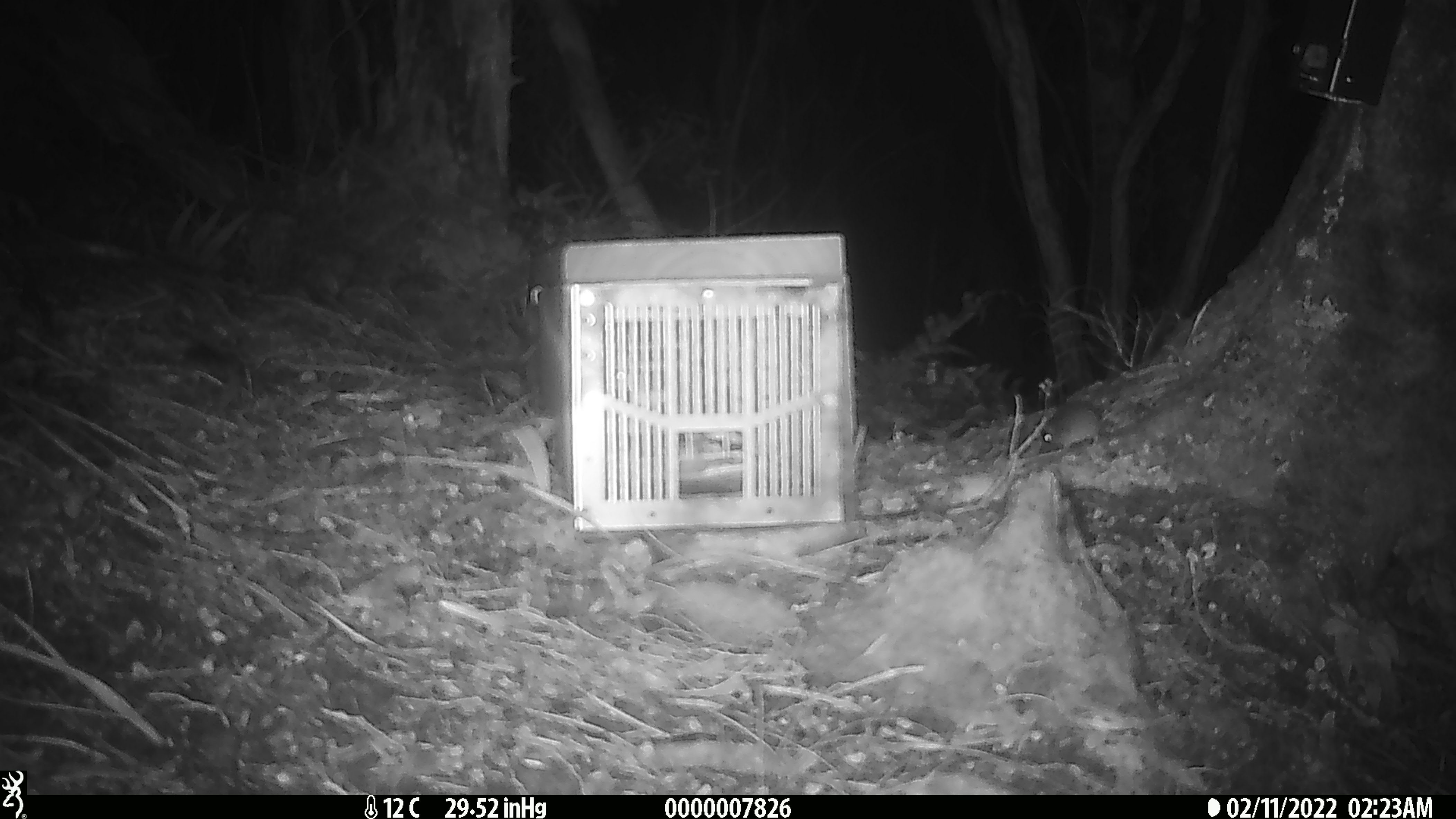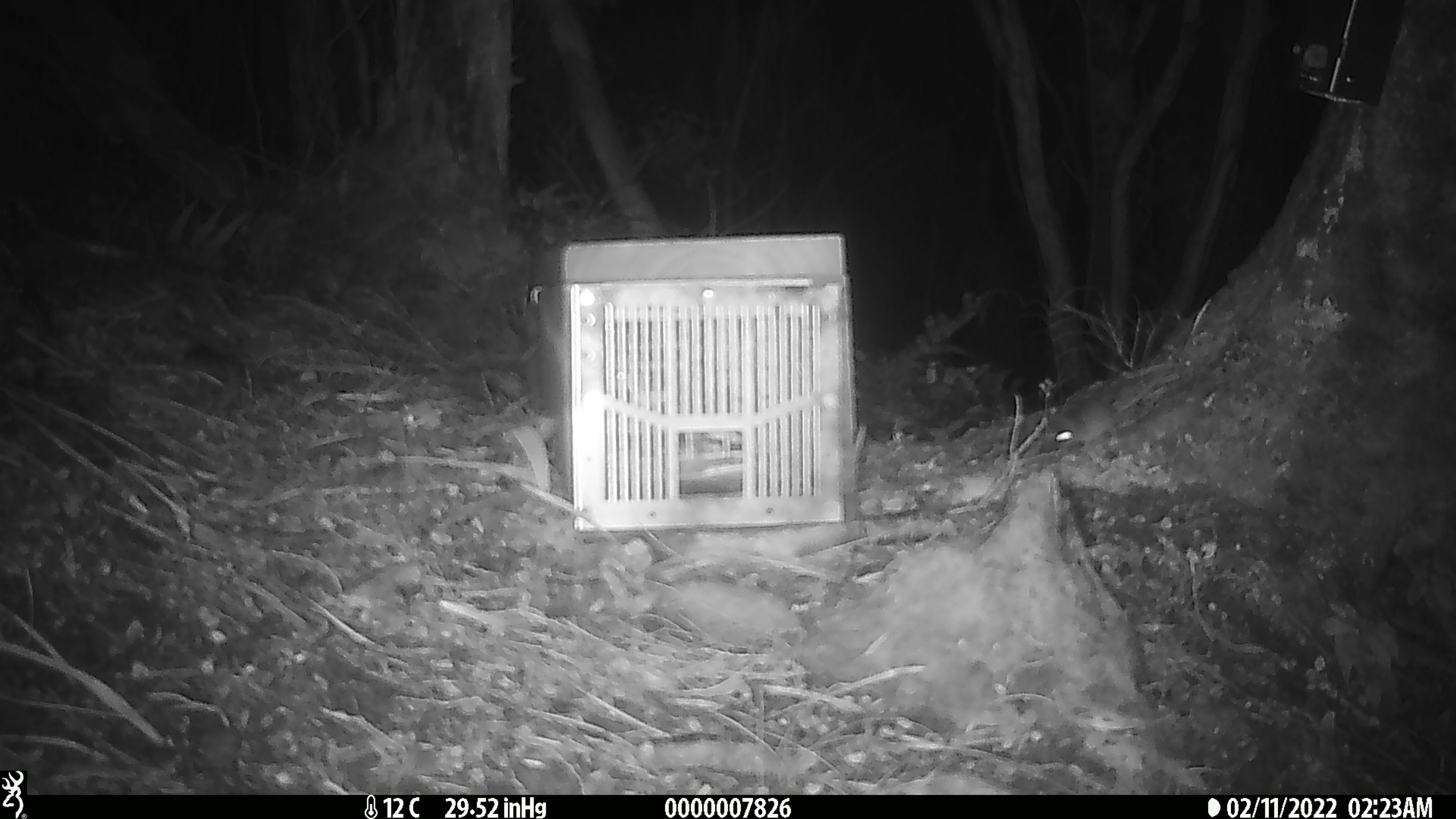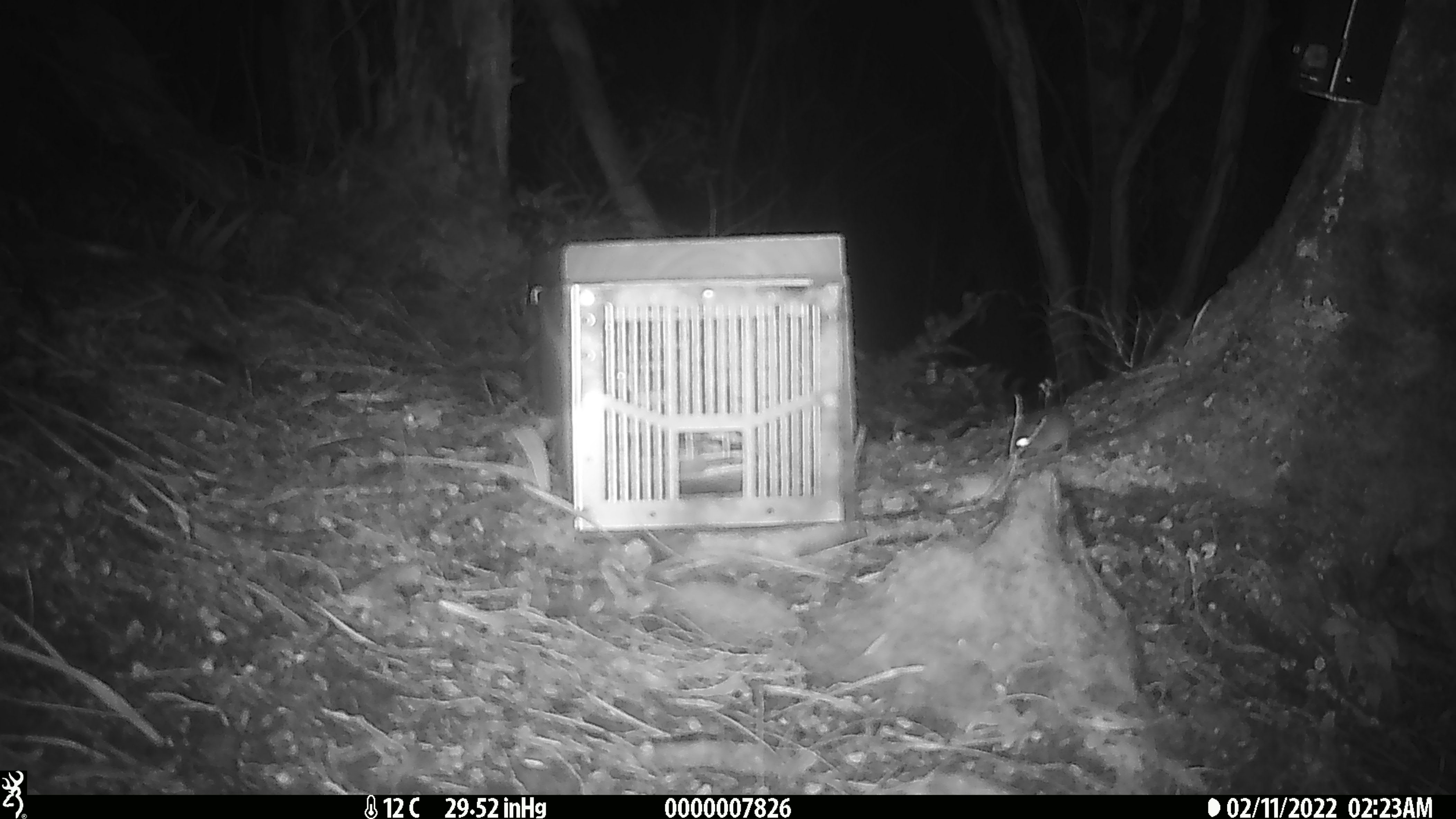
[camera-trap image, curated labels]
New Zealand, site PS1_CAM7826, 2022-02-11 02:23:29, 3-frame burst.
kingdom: Animalia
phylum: Chordata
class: Mammalia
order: Rodentia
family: Muridae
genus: Mus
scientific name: Mus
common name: mouse